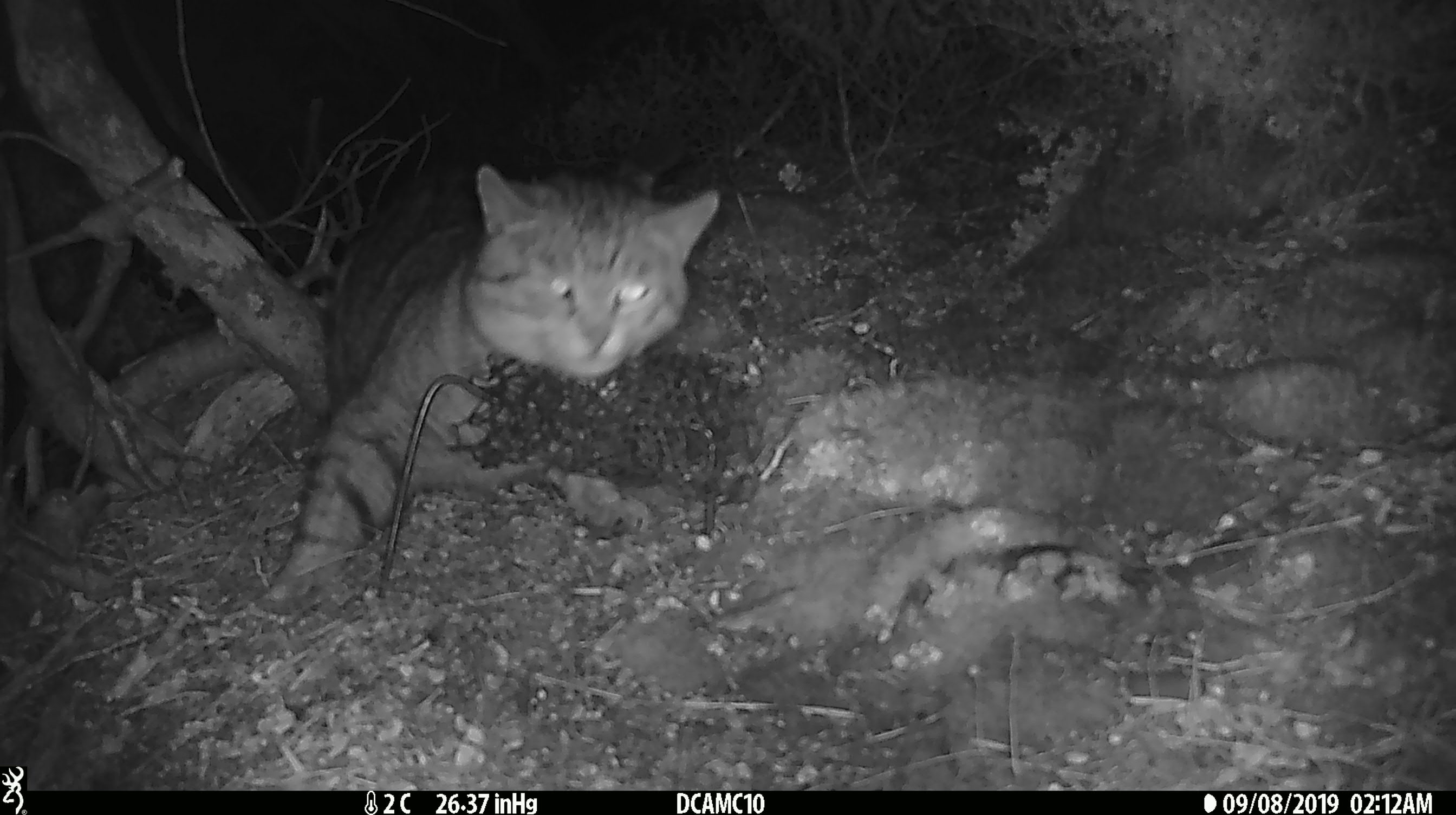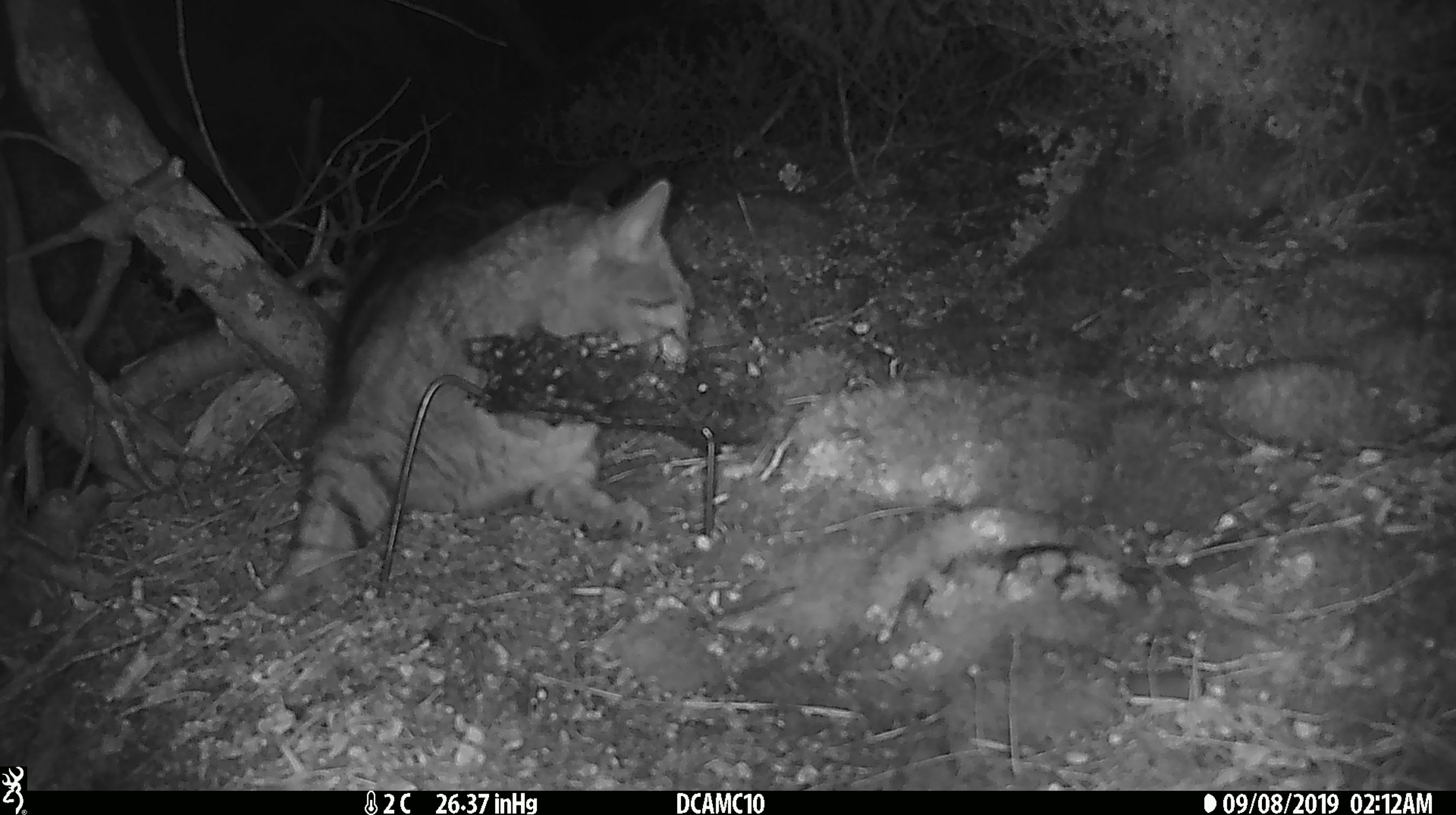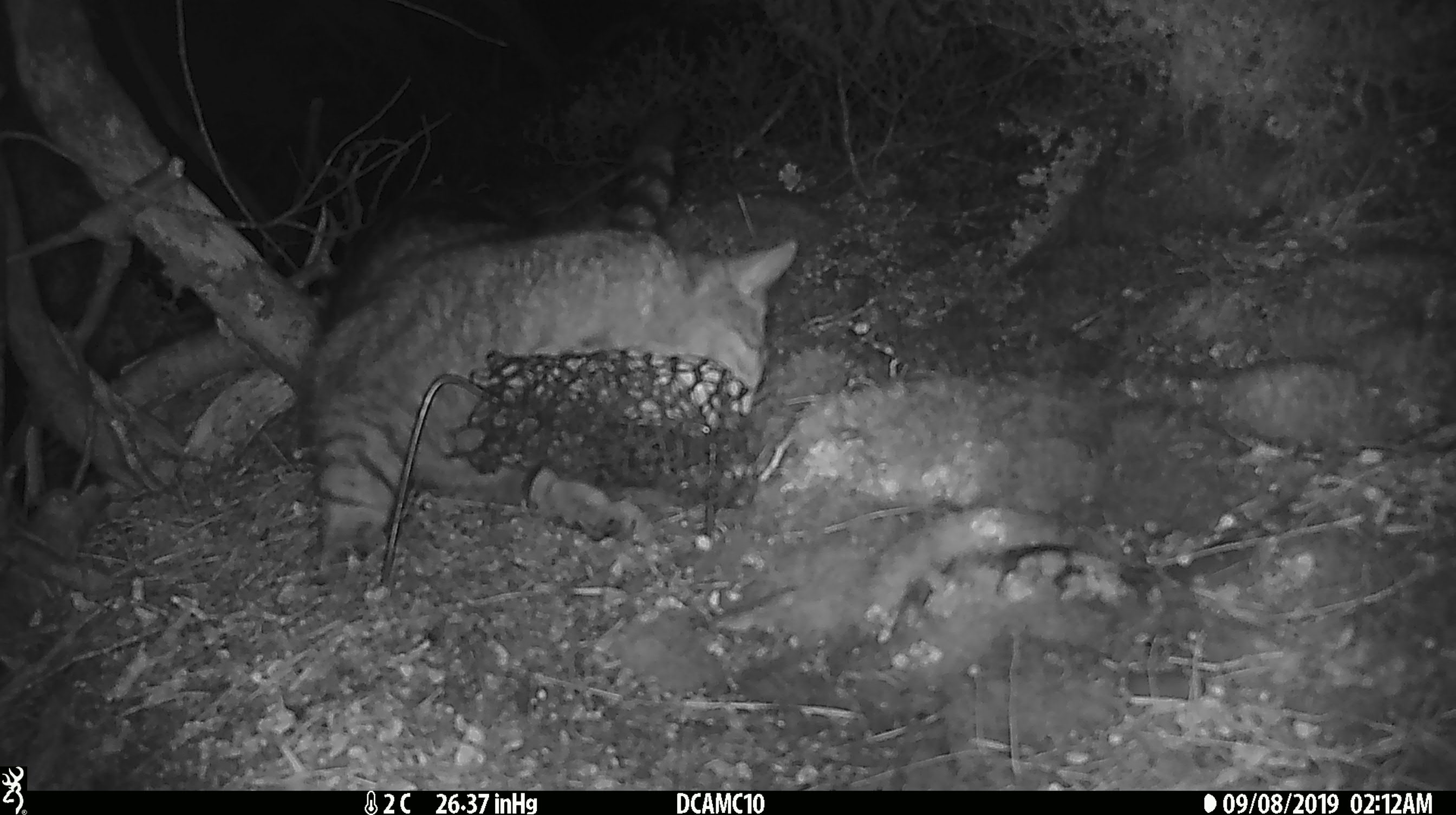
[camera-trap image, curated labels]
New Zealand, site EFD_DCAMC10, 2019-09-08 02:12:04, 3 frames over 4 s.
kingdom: Animalia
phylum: Chordata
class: Mammalia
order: Carnivora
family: Felidae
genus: Felis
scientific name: Felis catus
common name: domestic cat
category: cat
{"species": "cat (domestic cat) (Felis catus)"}